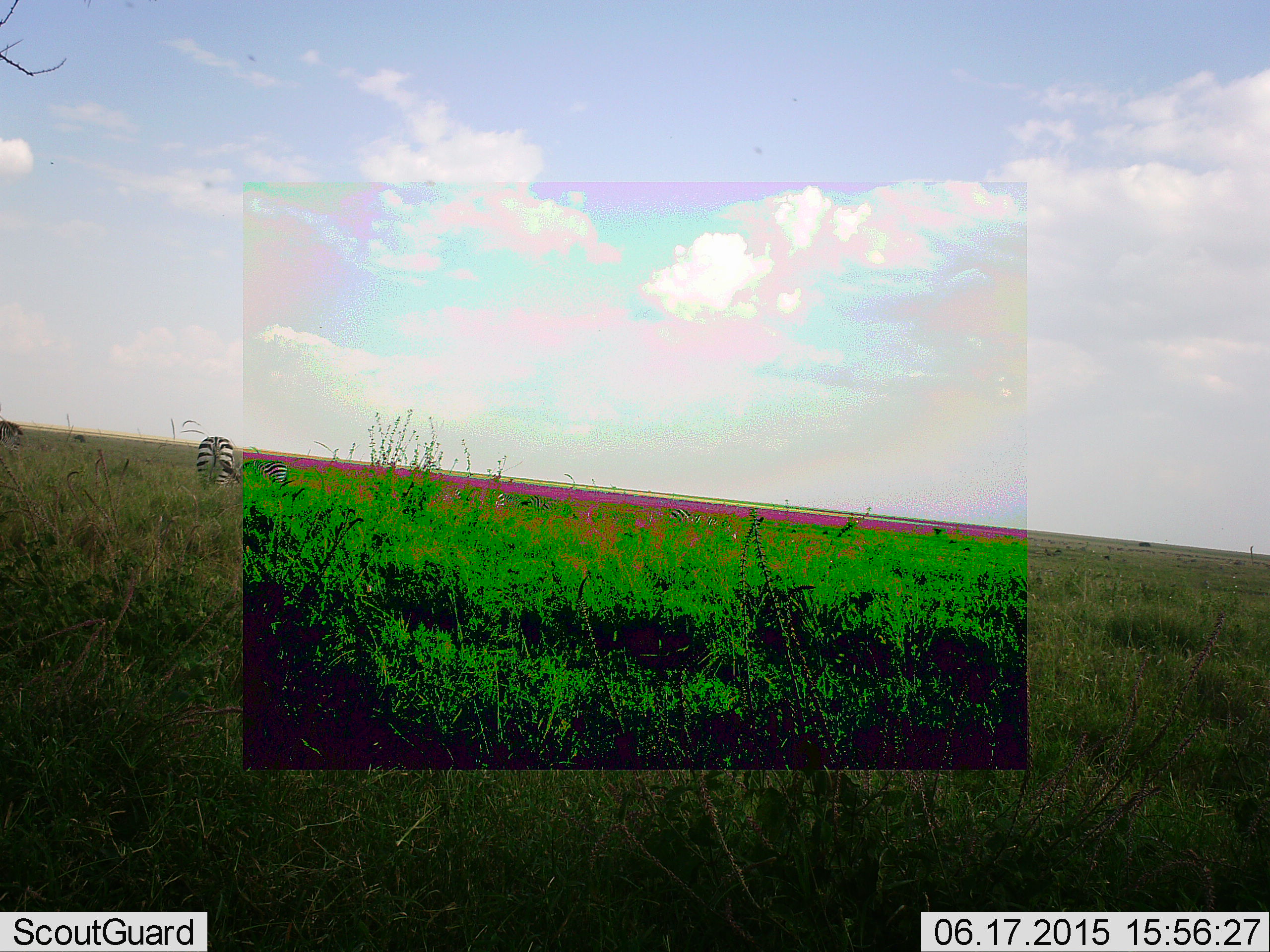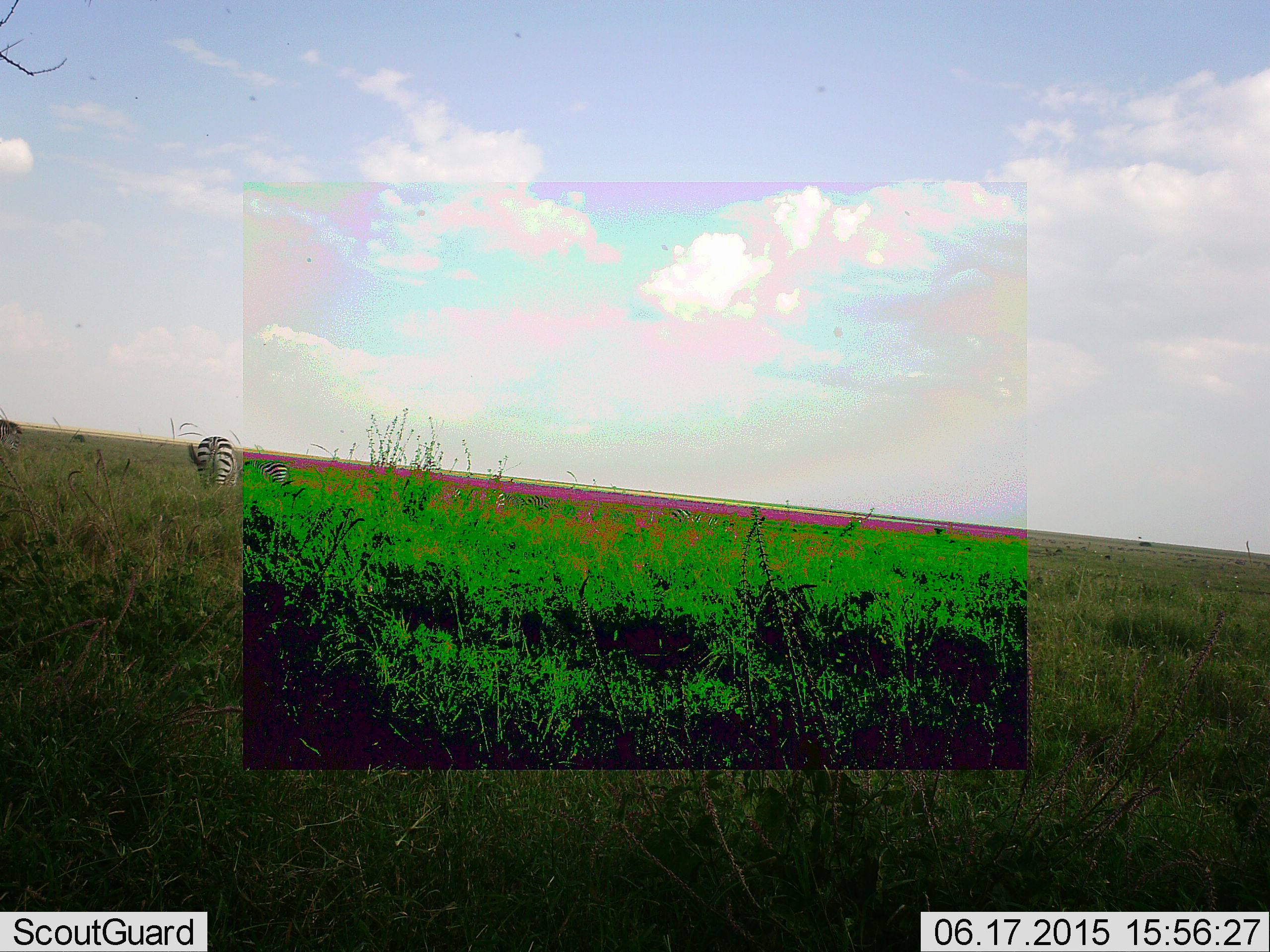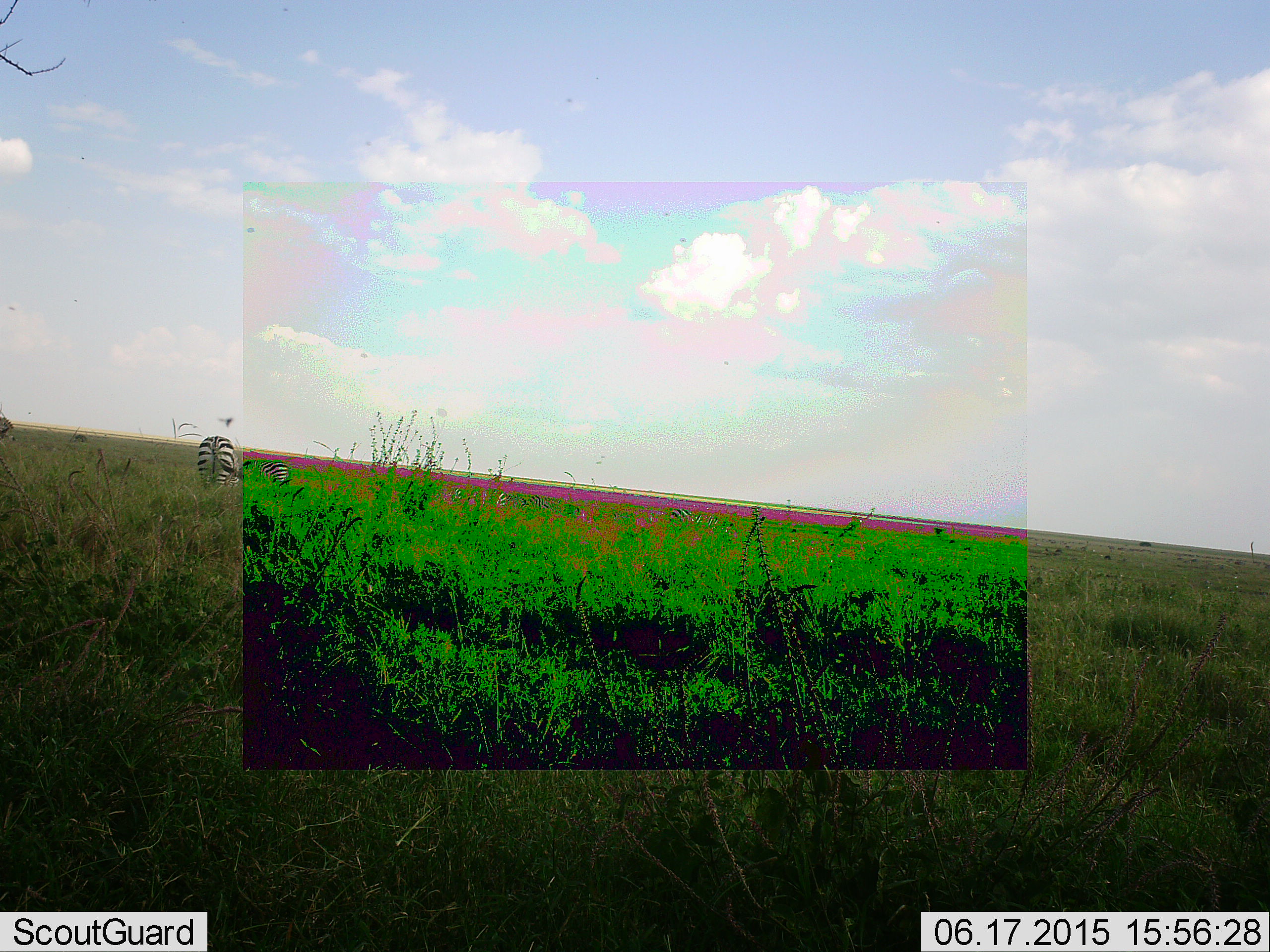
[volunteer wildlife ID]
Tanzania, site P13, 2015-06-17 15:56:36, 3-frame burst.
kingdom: Animalia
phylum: Chordata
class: Mammalia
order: Perissodactyla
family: Equidae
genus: Equus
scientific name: Equus quagga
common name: plains zebra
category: zebra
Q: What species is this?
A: Zebra (plains zebra) (Equus quagga).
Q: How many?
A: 2.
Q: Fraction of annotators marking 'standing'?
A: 30%.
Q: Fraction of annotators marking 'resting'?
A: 0%.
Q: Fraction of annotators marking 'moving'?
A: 0%.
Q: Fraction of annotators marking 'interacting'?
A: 0%.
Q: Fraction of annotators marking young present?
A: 0%.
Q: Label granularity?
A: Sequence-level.